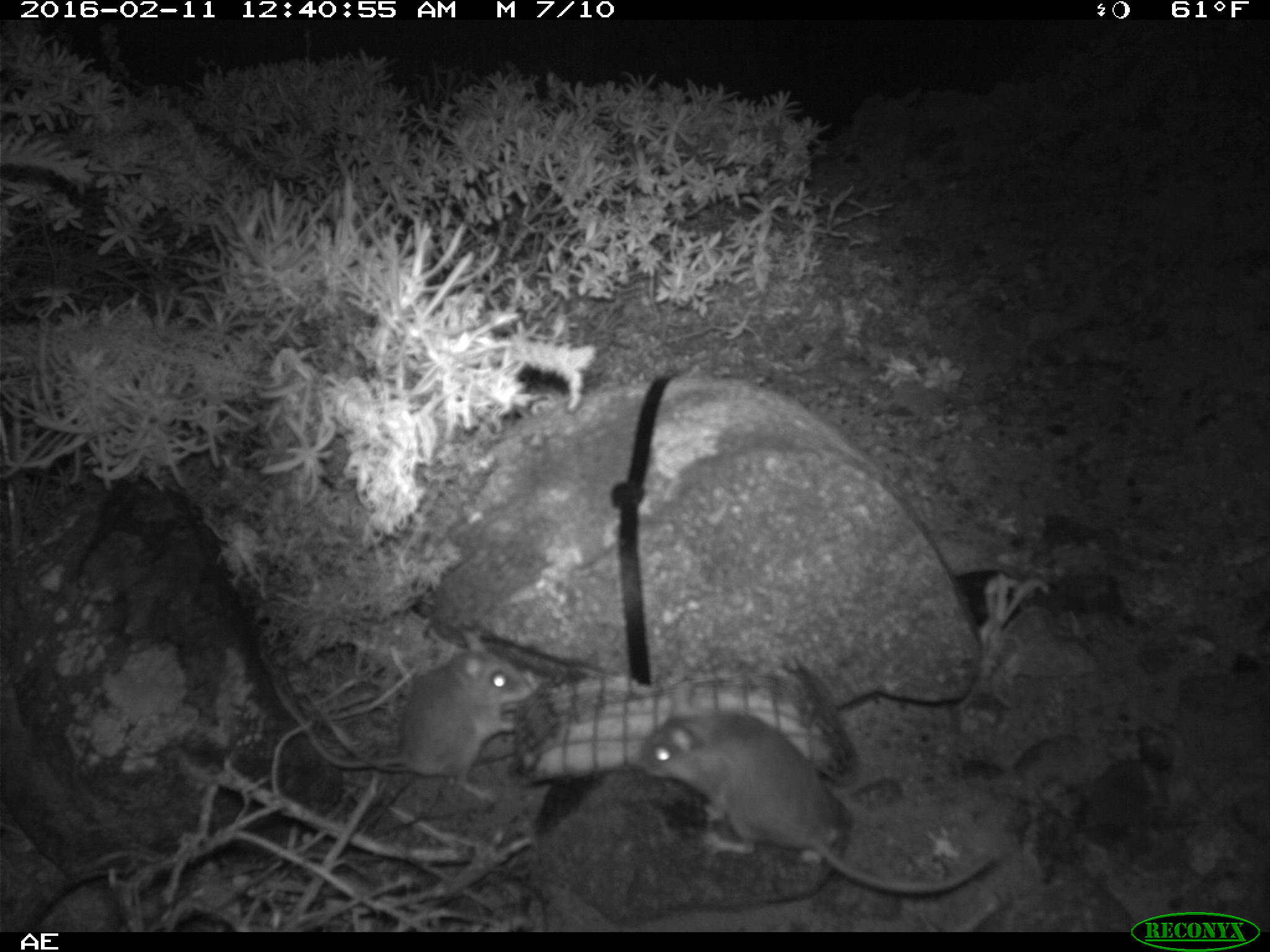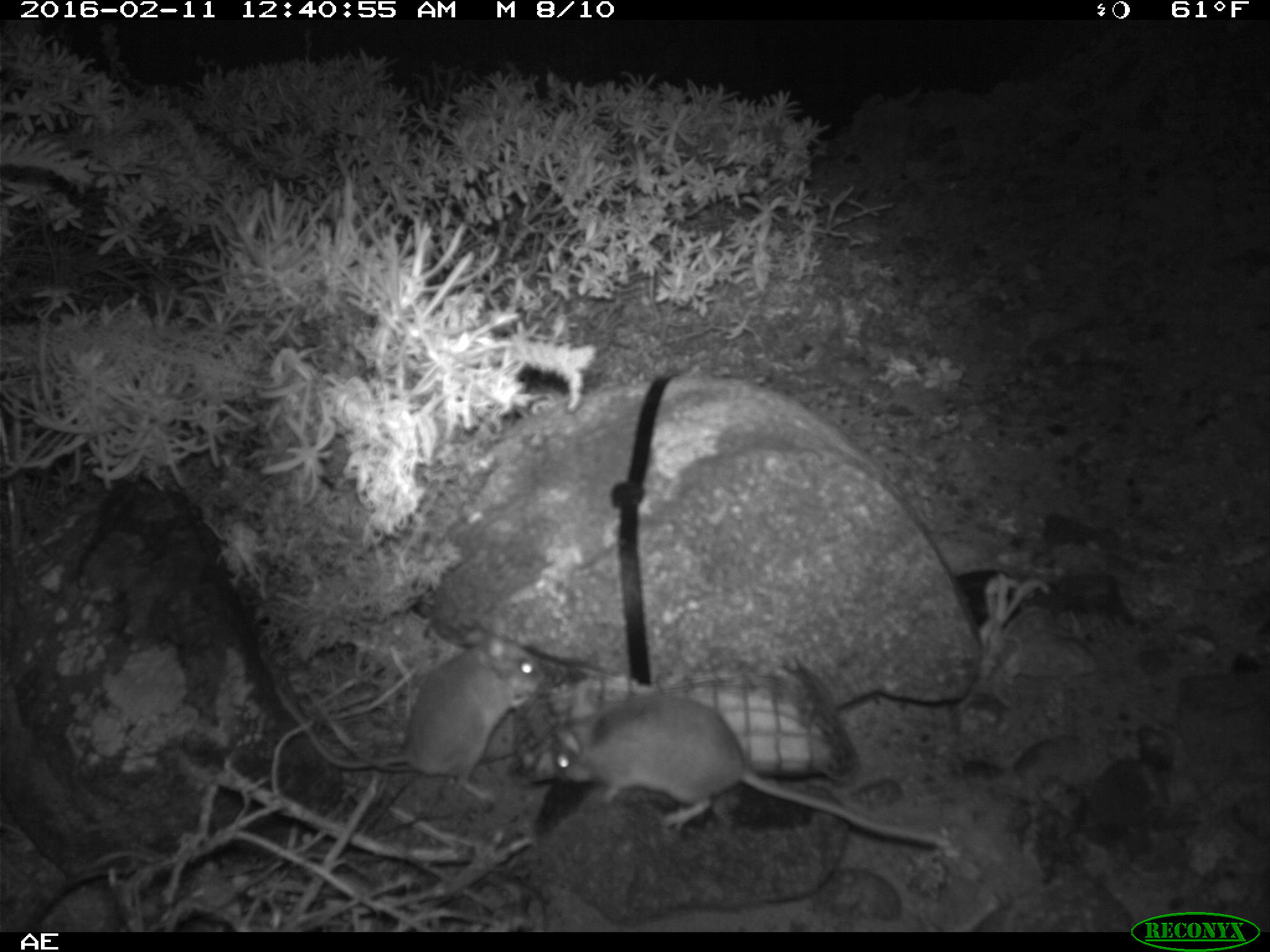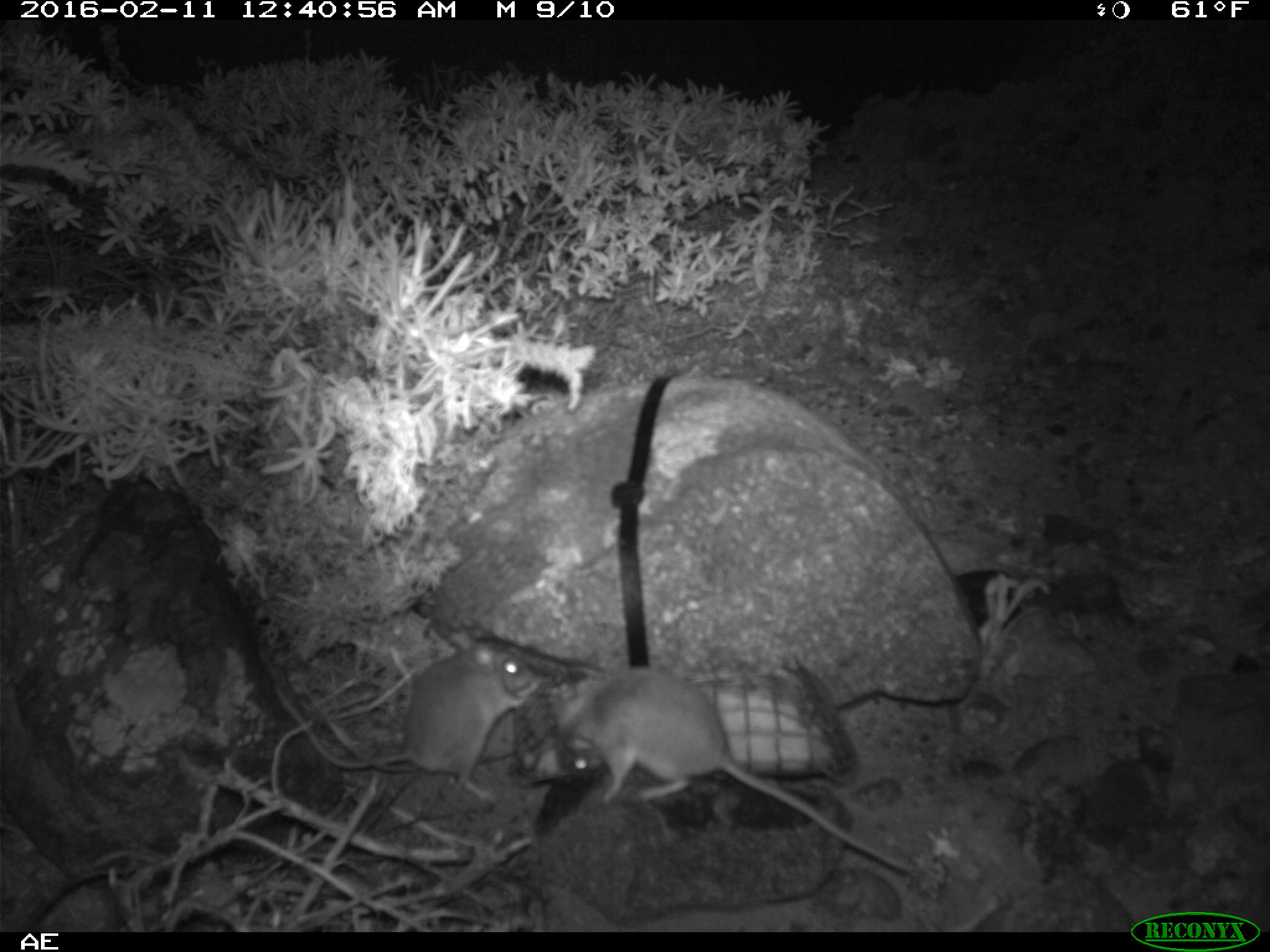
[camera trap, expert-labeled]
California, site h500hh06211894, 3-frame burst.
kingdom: Animalia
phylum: Chordata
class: Mammalia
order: Rodentia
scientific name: Rodentia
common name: rodent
Rodent (Rodentia).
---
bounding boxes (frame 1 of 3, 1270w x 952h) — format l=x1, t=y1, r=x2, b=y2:
rodent: l=634, t=681, r=992, b=892; l=274, t=627, r=531, b=802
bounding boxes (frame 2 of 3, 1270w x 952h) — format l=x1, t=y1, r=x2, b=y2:
rodent: l=551, t=693, r=957, b=854; l=273, t=627, r=548, b=809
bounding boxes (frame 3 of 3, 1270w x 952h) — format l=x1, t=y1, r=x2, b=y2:
rodent: l=554, t=666, r=910, b=873; l=306, t=632, r=537, b=806